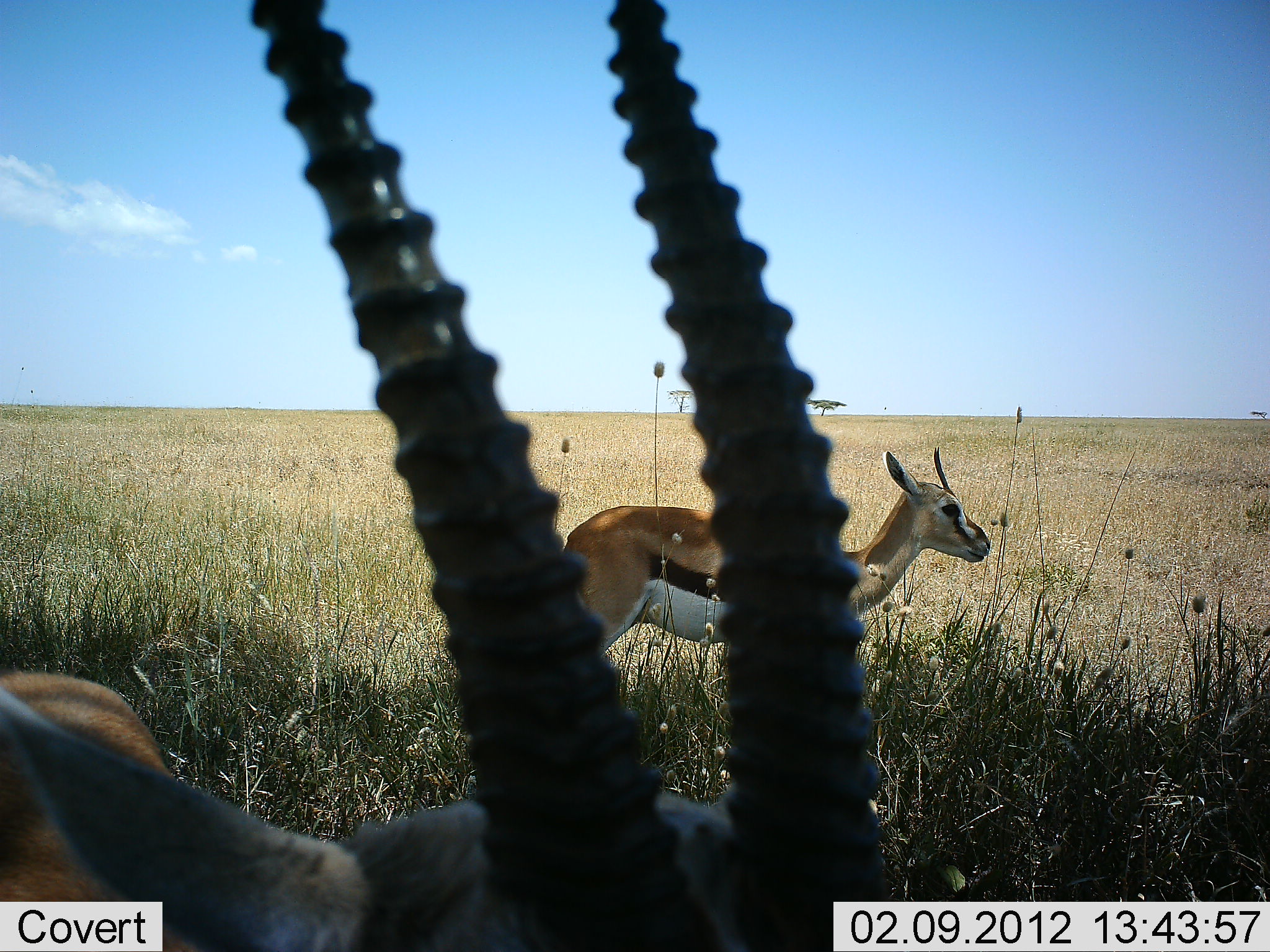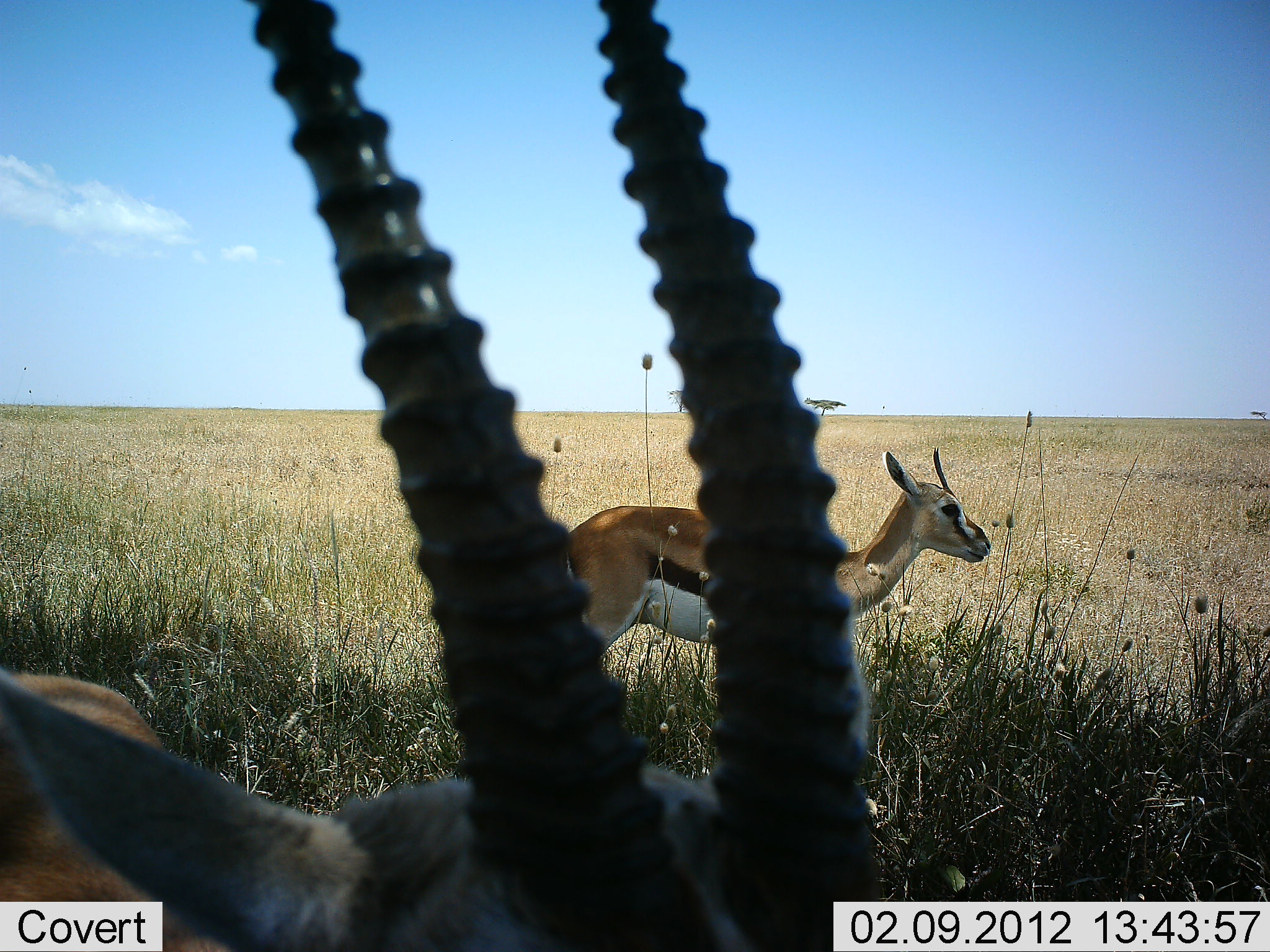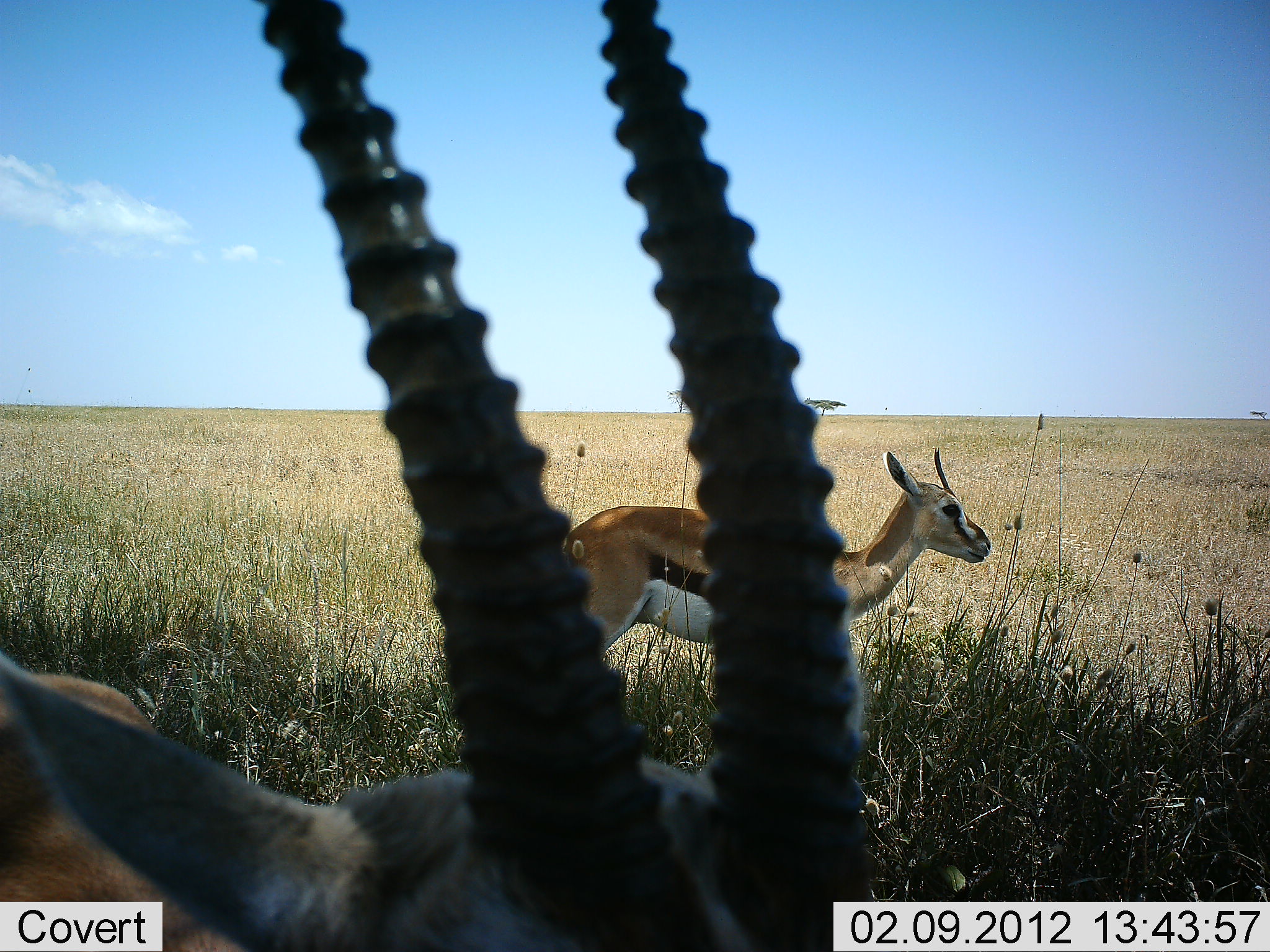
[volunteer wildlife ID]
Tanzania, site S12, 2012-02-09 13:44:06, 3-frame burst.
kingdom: Animalia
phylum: Chordata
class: Mammalia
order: Artiodactyla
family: Bovidae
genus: Eudorcas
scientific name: Eudorcas thomsonii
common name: thomson's gazelle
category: gazellethomsons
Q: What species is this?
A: Gazellethomsons (thomson's gazelle) (Eudorcas thomsonii).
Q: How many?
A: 2.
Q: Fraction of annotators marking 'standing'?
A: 92%.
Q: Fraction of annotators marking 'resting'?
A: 21%.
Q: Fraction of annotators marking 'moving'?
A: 8%.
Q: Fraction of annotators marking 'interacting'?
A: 0%.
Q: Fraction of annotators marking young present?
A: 12%.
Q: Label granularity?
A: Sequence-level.